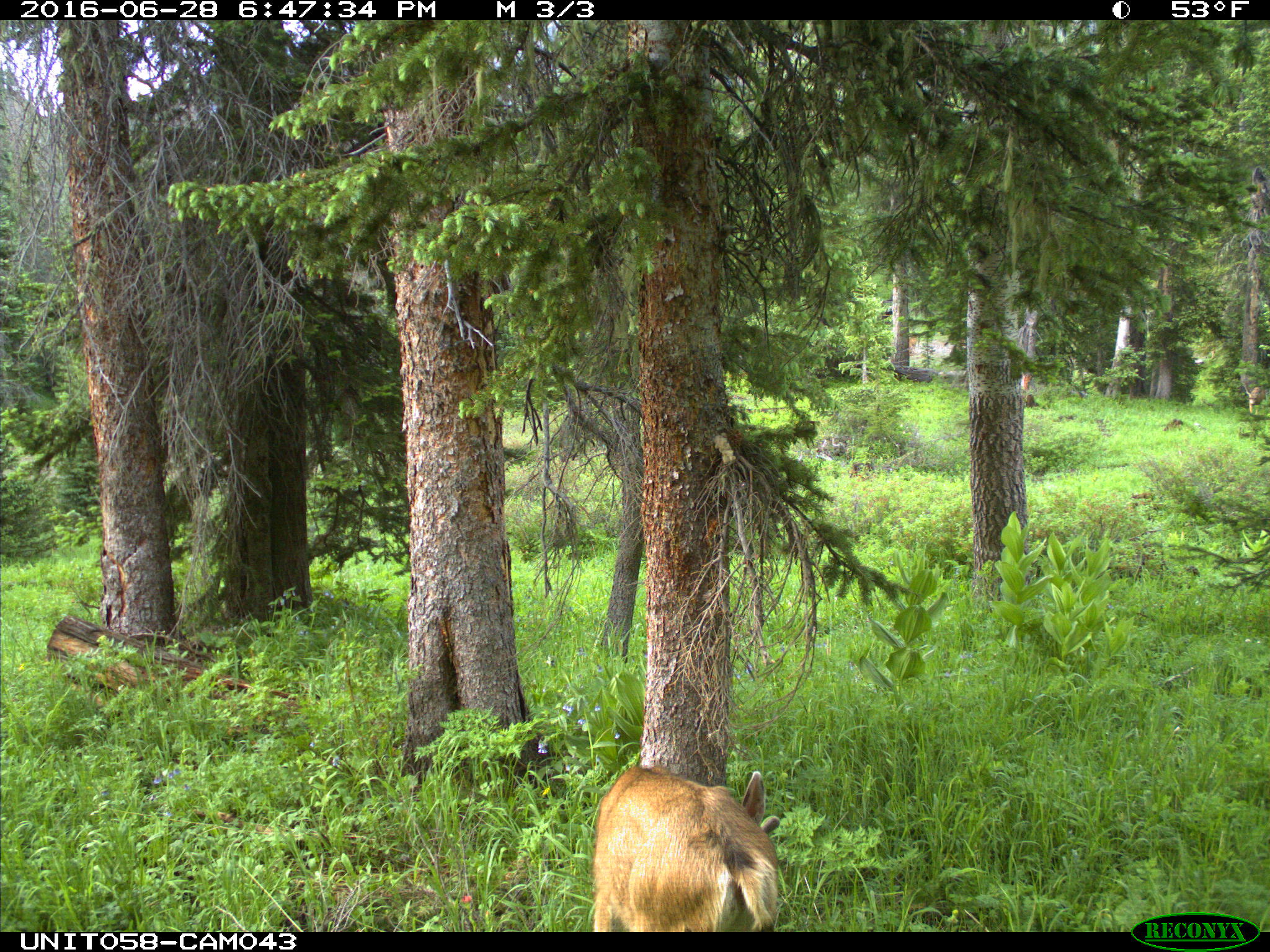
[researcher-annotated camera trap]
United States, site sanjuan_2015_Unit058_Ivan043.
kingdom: Animalia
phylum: Chordata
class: Mammalia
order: Artiodactyla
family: Cervidae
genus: Odocoileus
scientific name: Odocoileus hemionus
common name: mule deer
Odocoileus hemionus (mule deer).